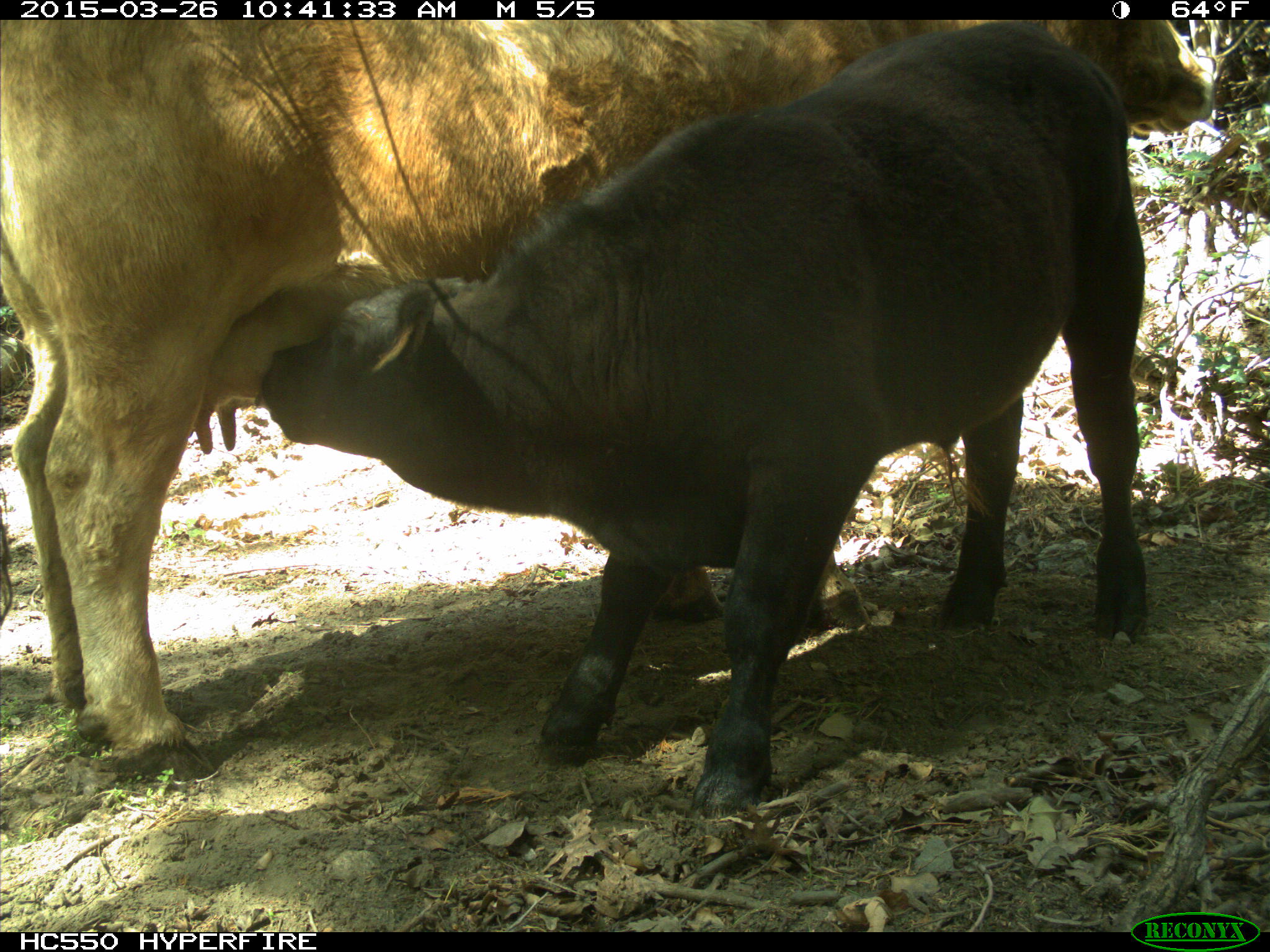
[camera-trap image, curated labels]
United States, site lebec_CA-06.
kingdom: Animalia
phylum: Chordata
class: Mammalia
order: Artiodactyla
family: Bovidae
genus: Bos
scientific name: Bos taurus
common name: domestic cow